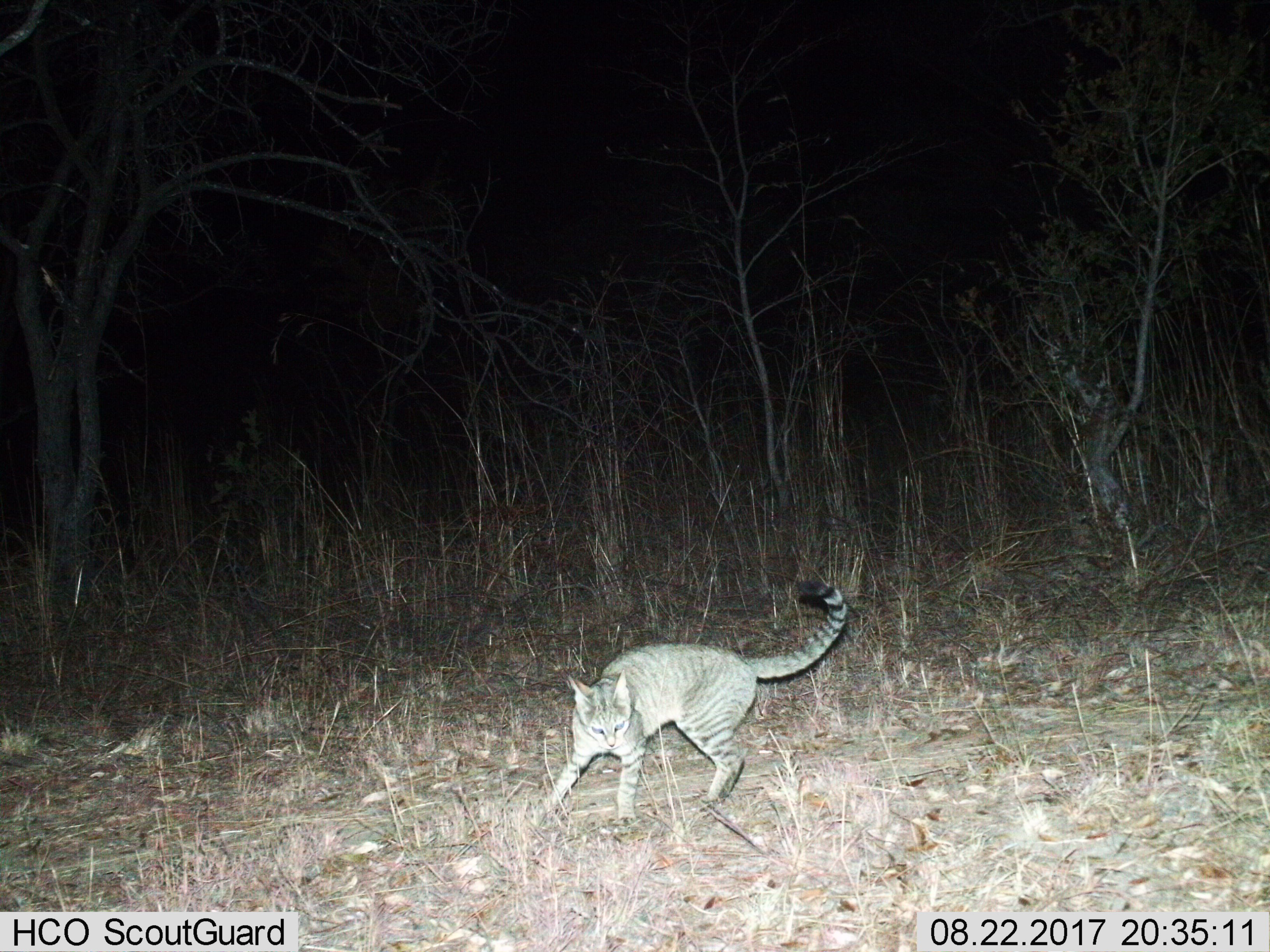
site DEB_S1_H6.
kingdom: Animalia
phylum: Chordata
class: Mammalia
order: Carnivora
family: Felidae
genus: Felis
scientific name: Felis lybica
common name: african wild cat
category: africanwildcat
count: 1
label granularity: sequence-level